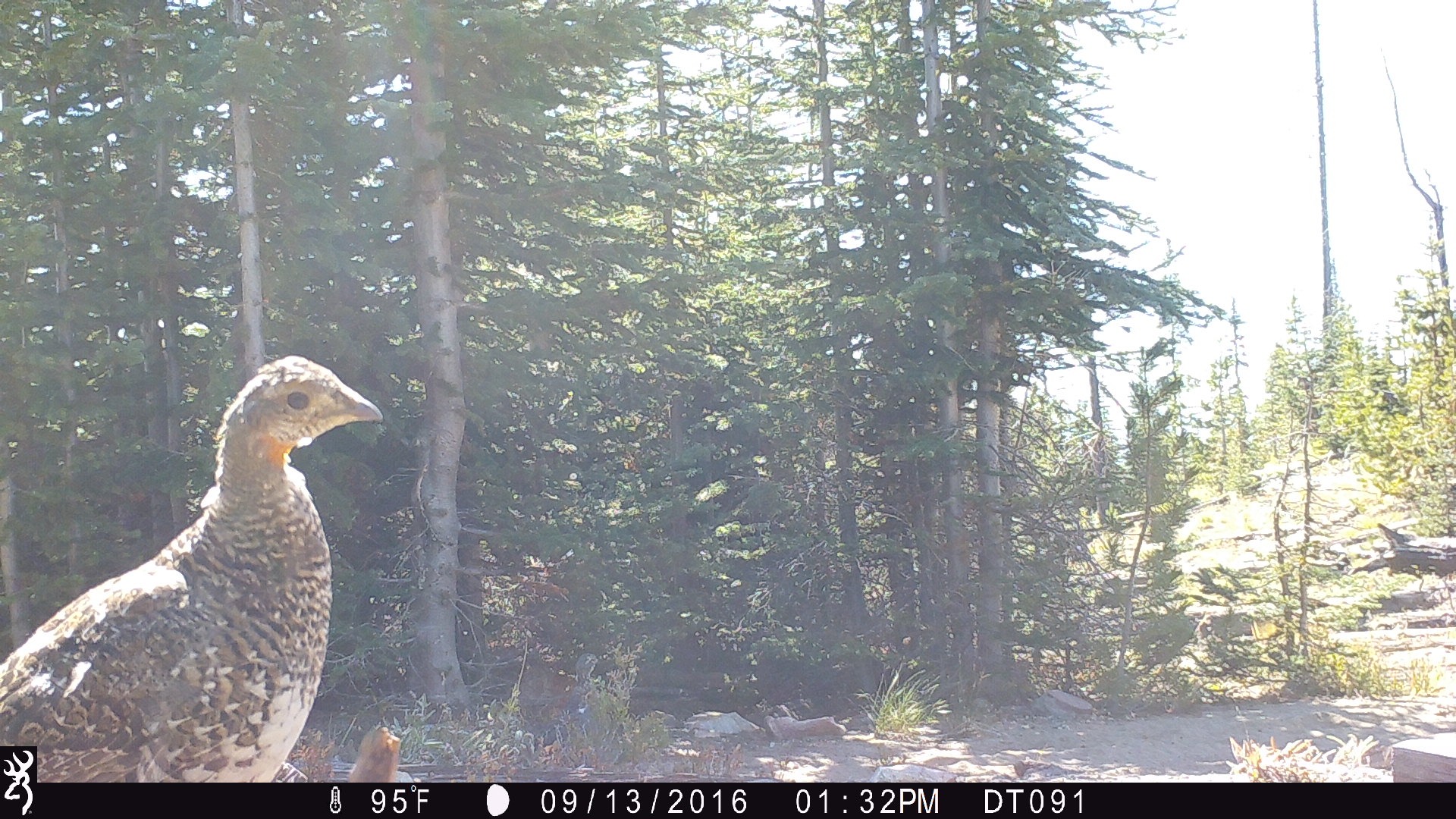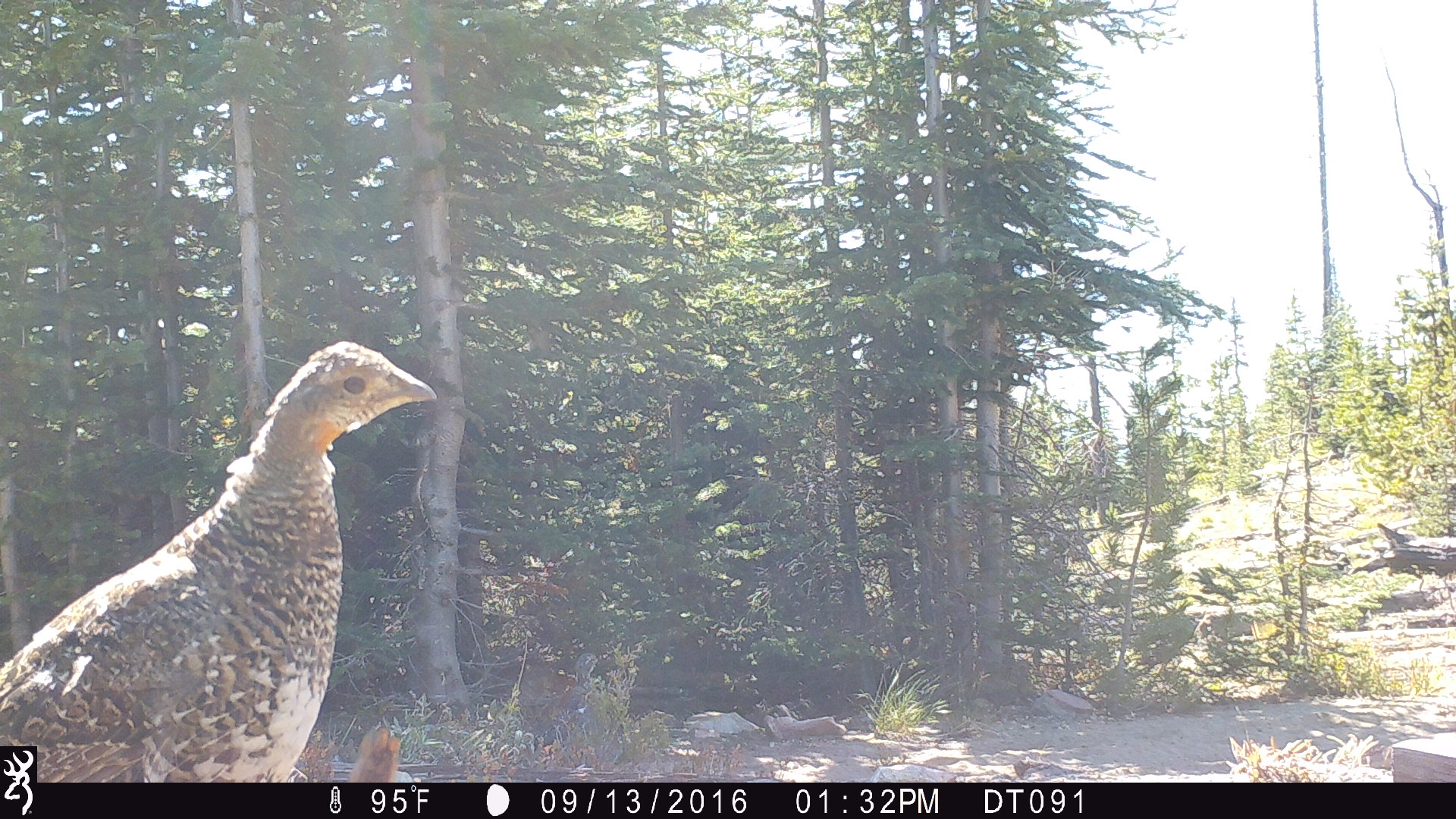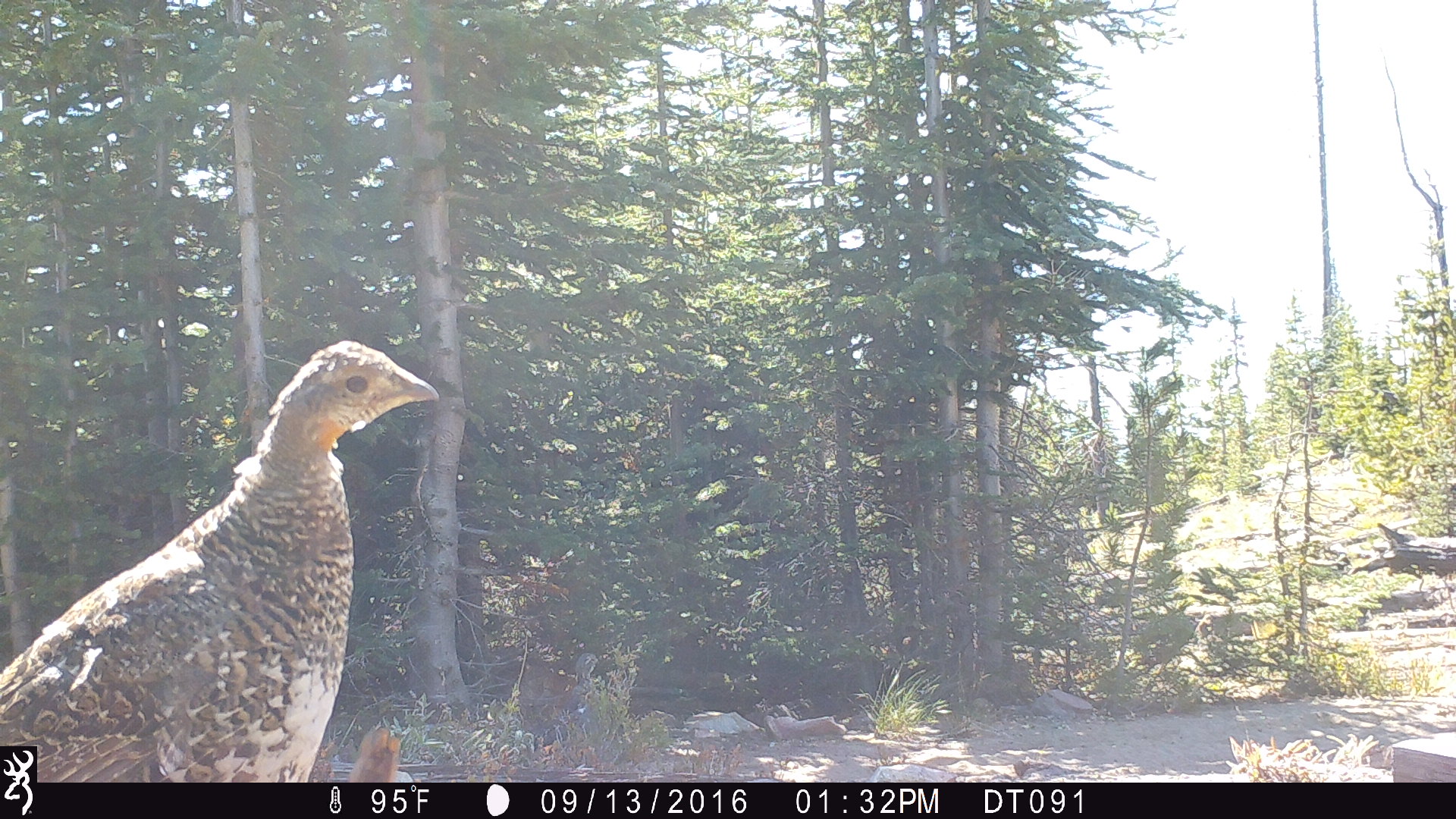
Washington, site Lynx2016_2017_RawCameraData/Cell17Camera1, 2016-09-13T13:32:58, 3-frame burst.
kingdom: Animalia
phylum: Chordata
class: Aves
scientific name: Aves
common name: birds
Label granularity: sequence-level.